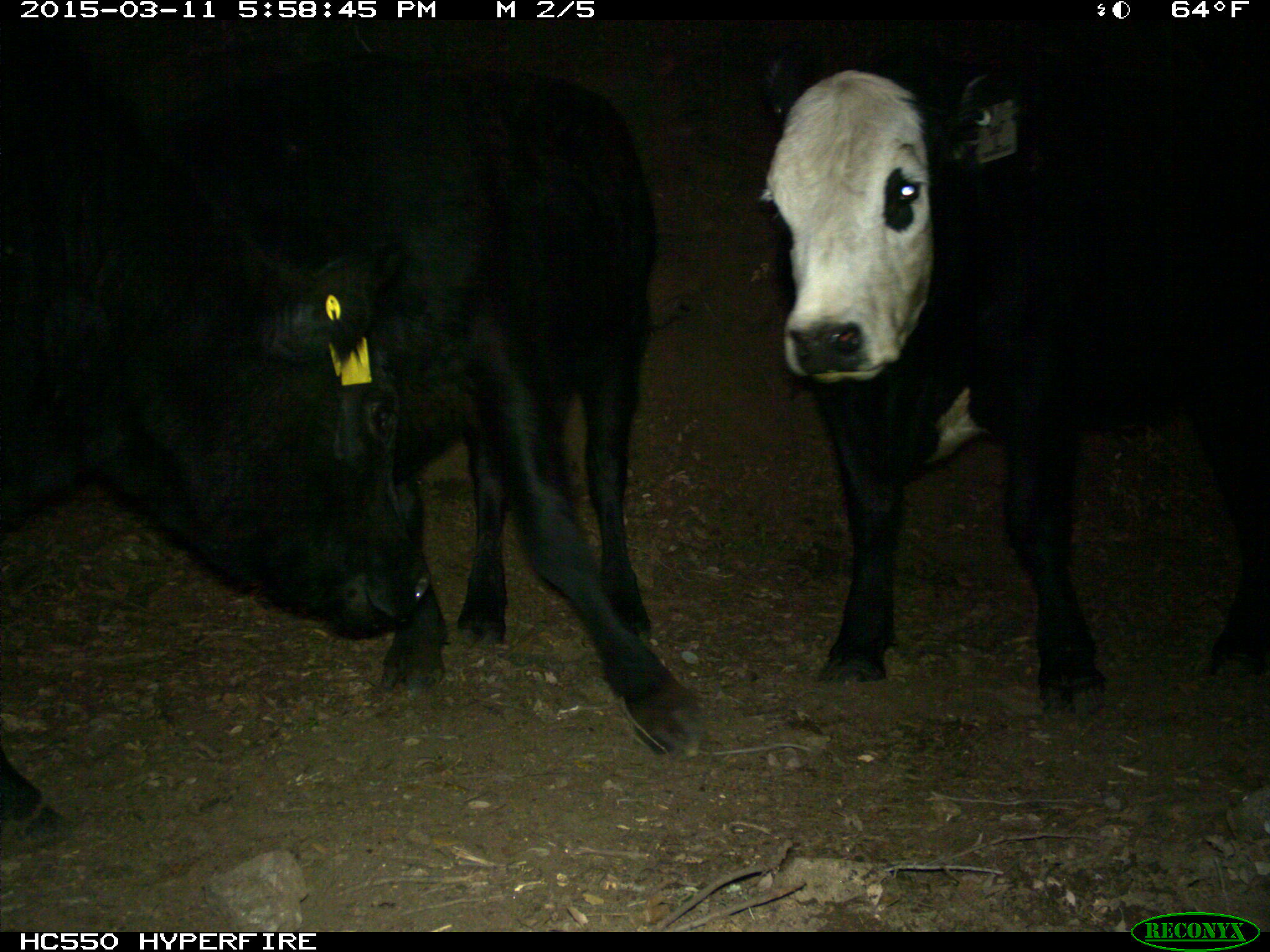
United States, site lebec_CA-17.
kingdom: Animalia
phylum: Chordata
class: Mammalia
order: Artiodactyla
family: Bovidae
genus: Bos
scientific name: Bos taurus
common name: domestic cow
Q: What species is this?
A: Bos taurus (domestic cow).